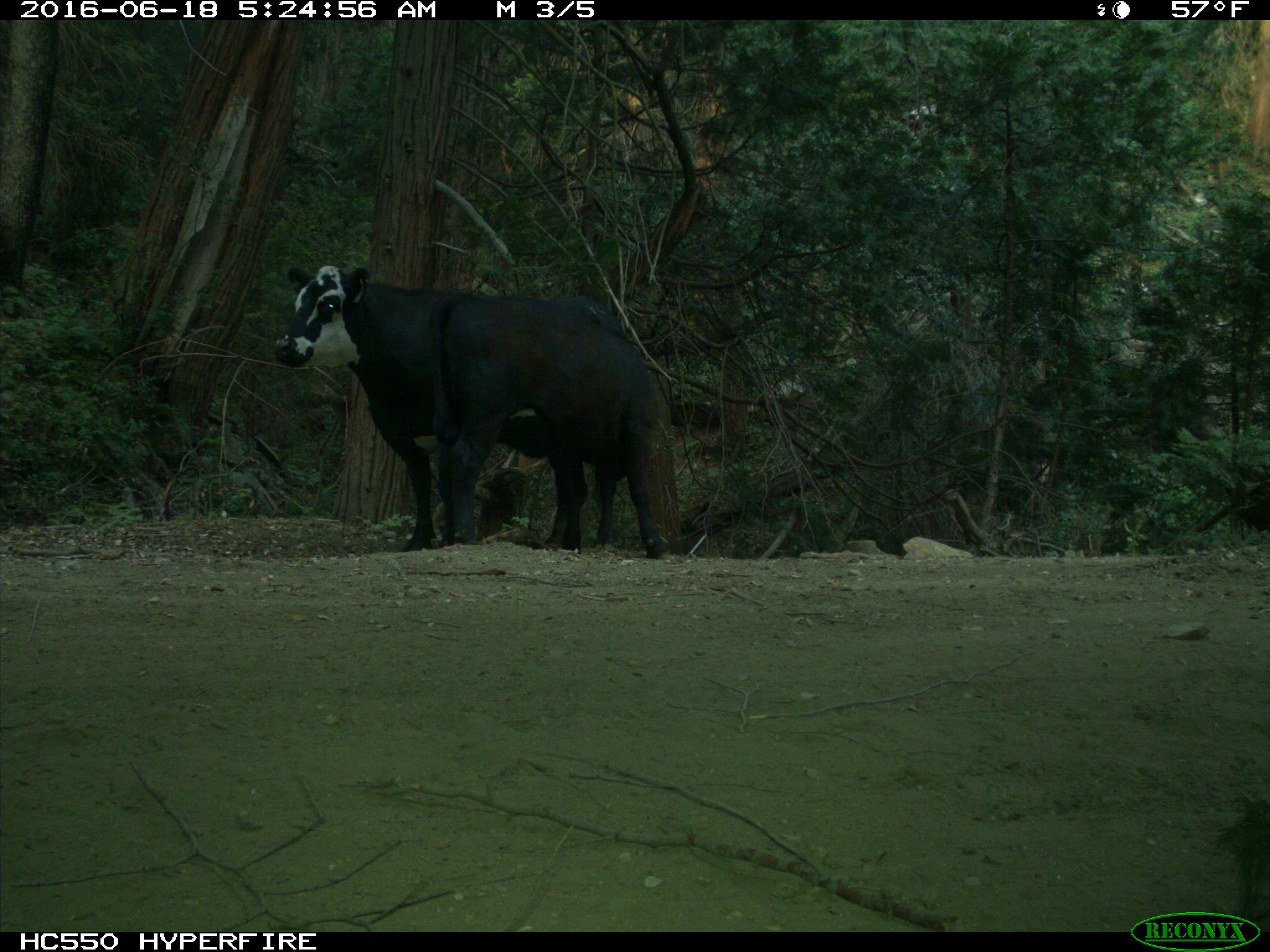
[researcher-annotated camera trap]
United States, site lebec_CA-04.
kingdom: Animalia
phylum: Chordata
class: Mammalia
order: Artiodactyla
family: Bovidae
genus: Bos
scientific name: Bos taurus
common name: domestic cow